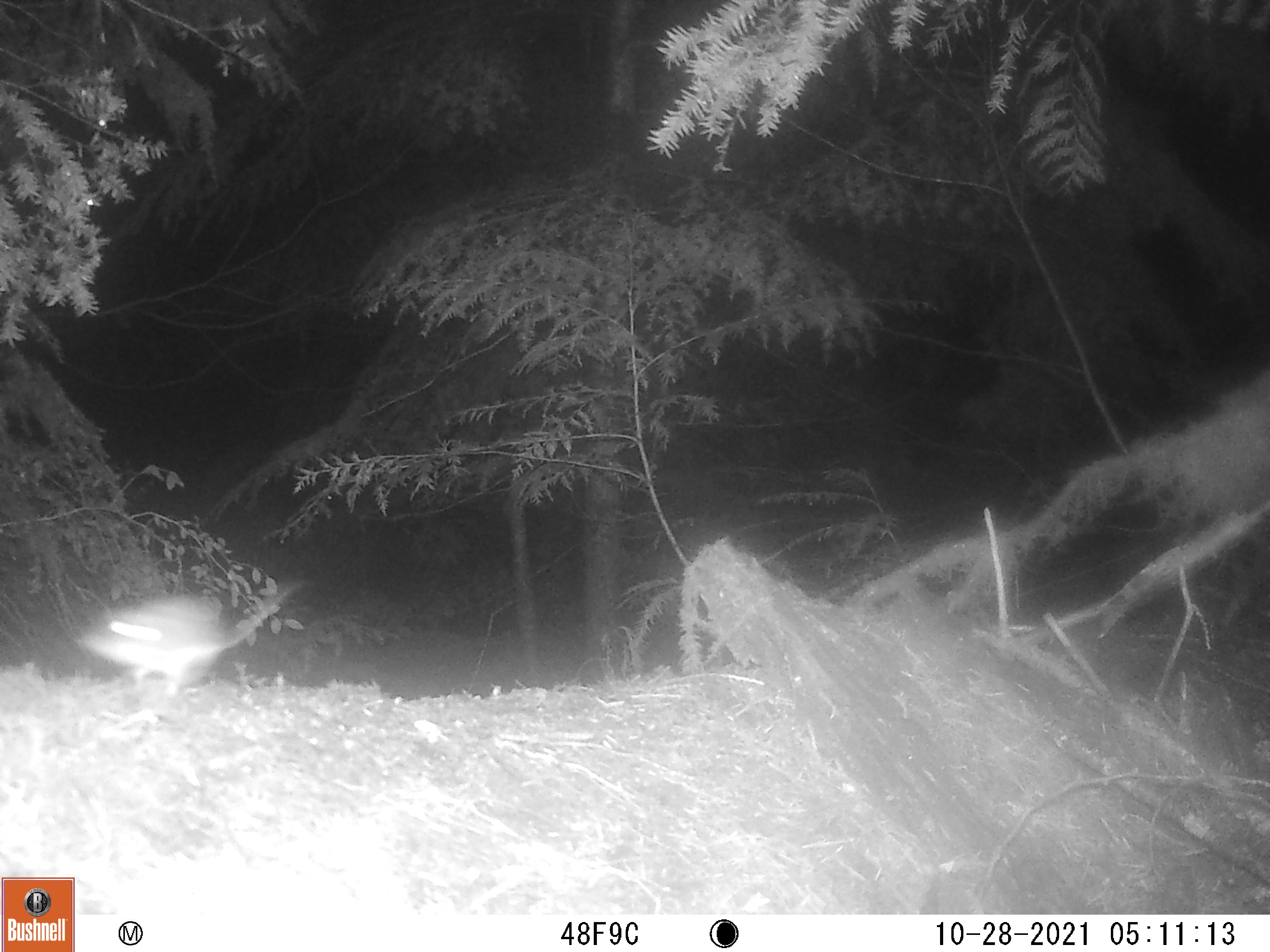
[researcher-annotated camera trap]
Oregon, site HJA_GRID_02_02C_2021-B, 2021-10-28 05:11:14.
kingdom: Animalia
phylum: Chordata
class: Mammalia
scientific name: Mammalia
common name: small mammal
Small mammal (Mammalia).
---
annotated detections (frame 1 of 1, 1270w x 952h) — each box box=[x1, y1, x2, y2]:
small mammal: box=[61, 564, 334, 695]